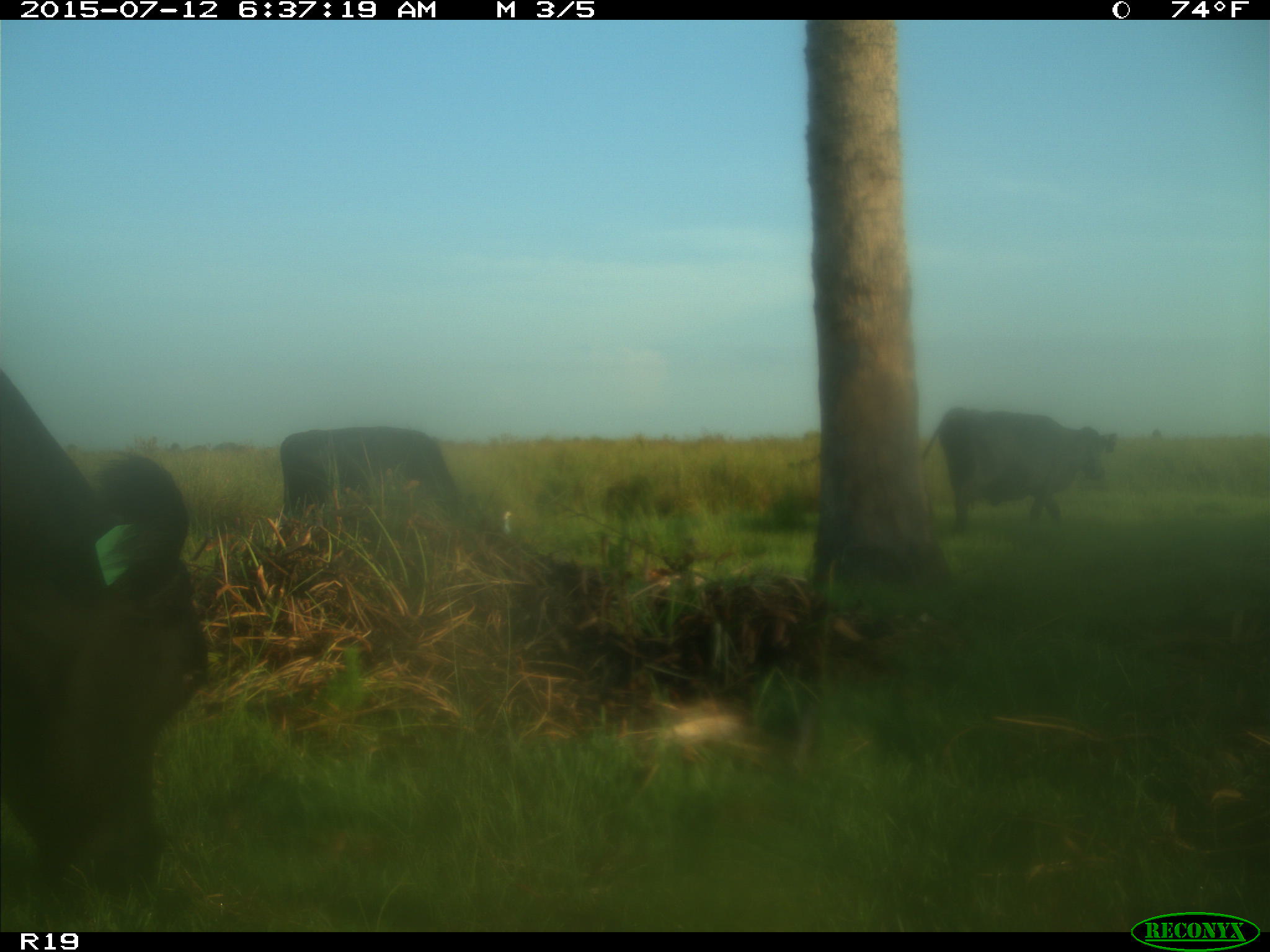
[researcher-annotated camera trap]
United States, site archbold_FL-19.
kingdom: Animalia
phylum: Chordata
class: Mammalia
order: Artiodactyla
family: Bovidae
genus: Bos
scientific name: Bos taurus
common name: domestic cow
Bos taurus (domestic cow).